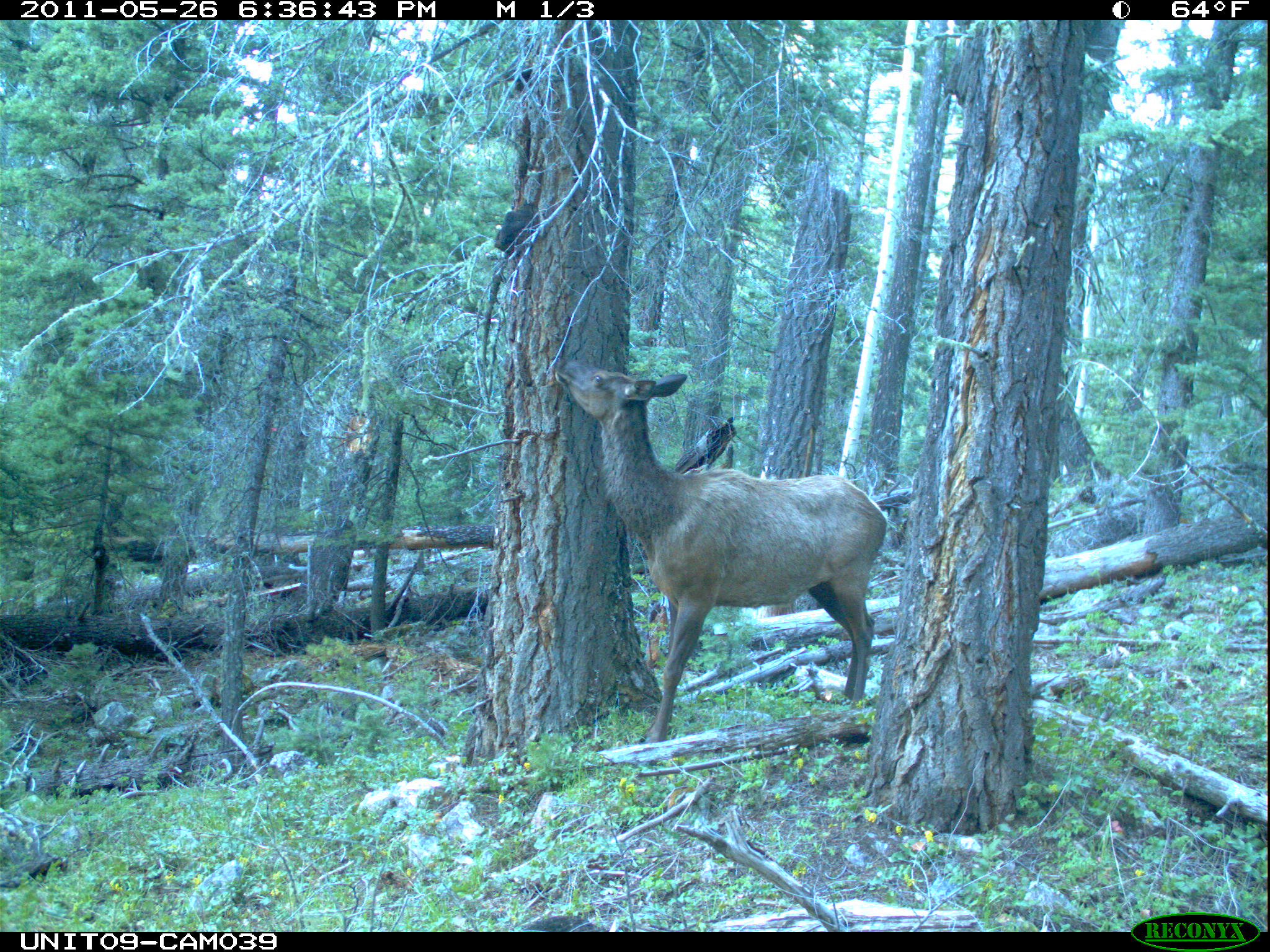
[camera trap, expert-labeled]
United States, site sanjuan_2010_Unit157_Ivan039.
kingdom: Animalia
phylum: Chordata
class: Mammalia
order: Artiodactyla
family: Cervidae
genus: Cervus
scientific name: Cervus elaphus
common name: red deer